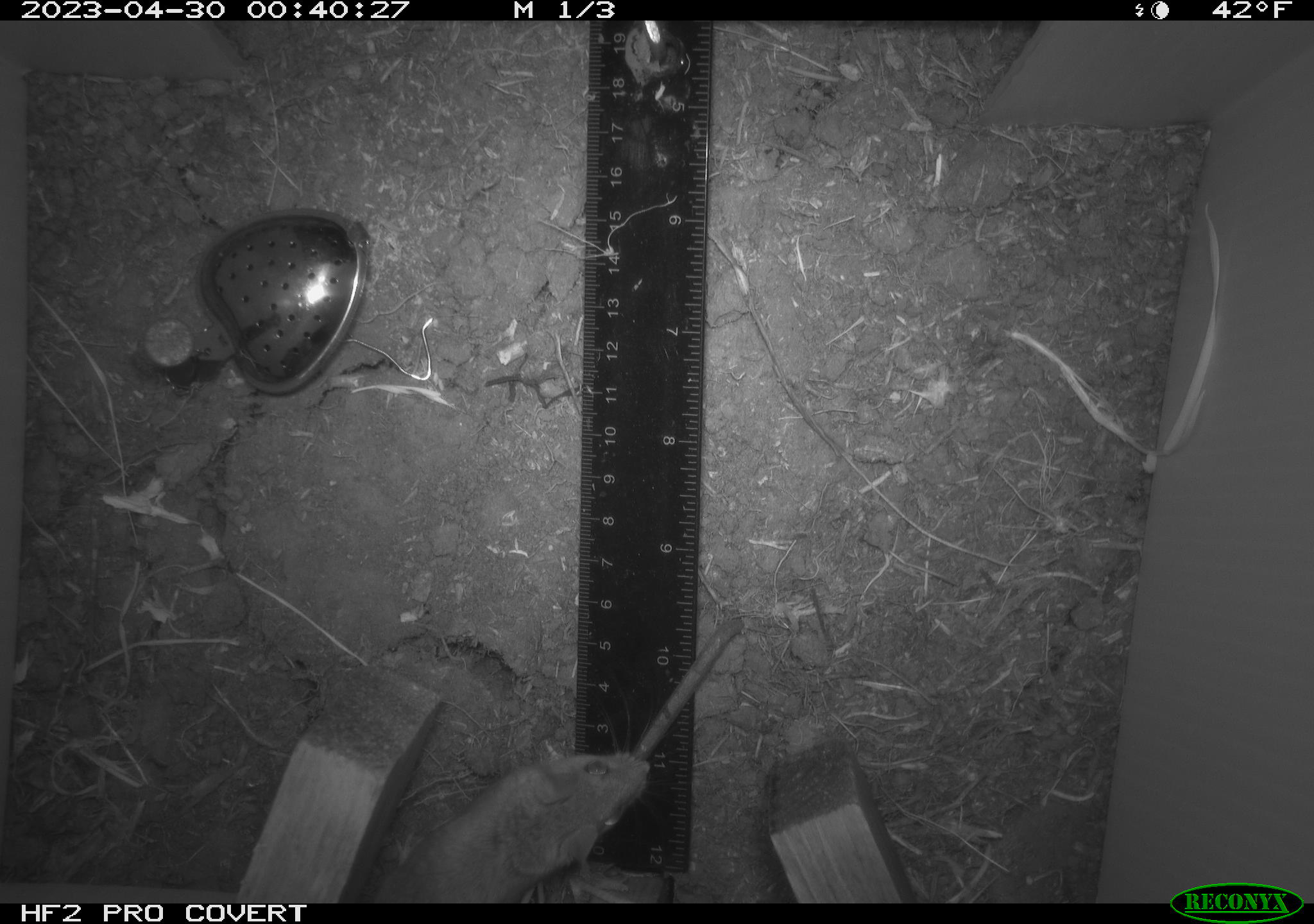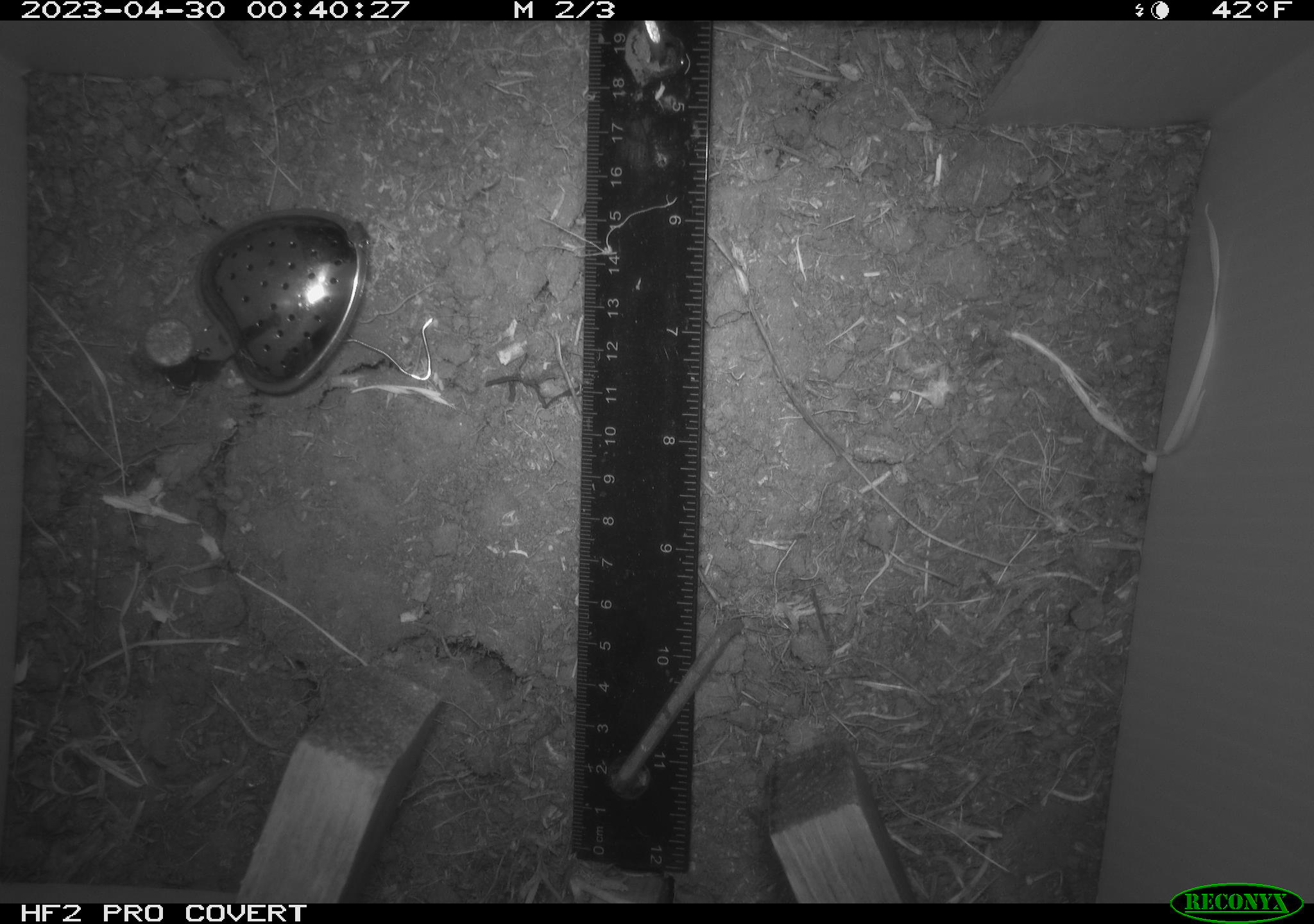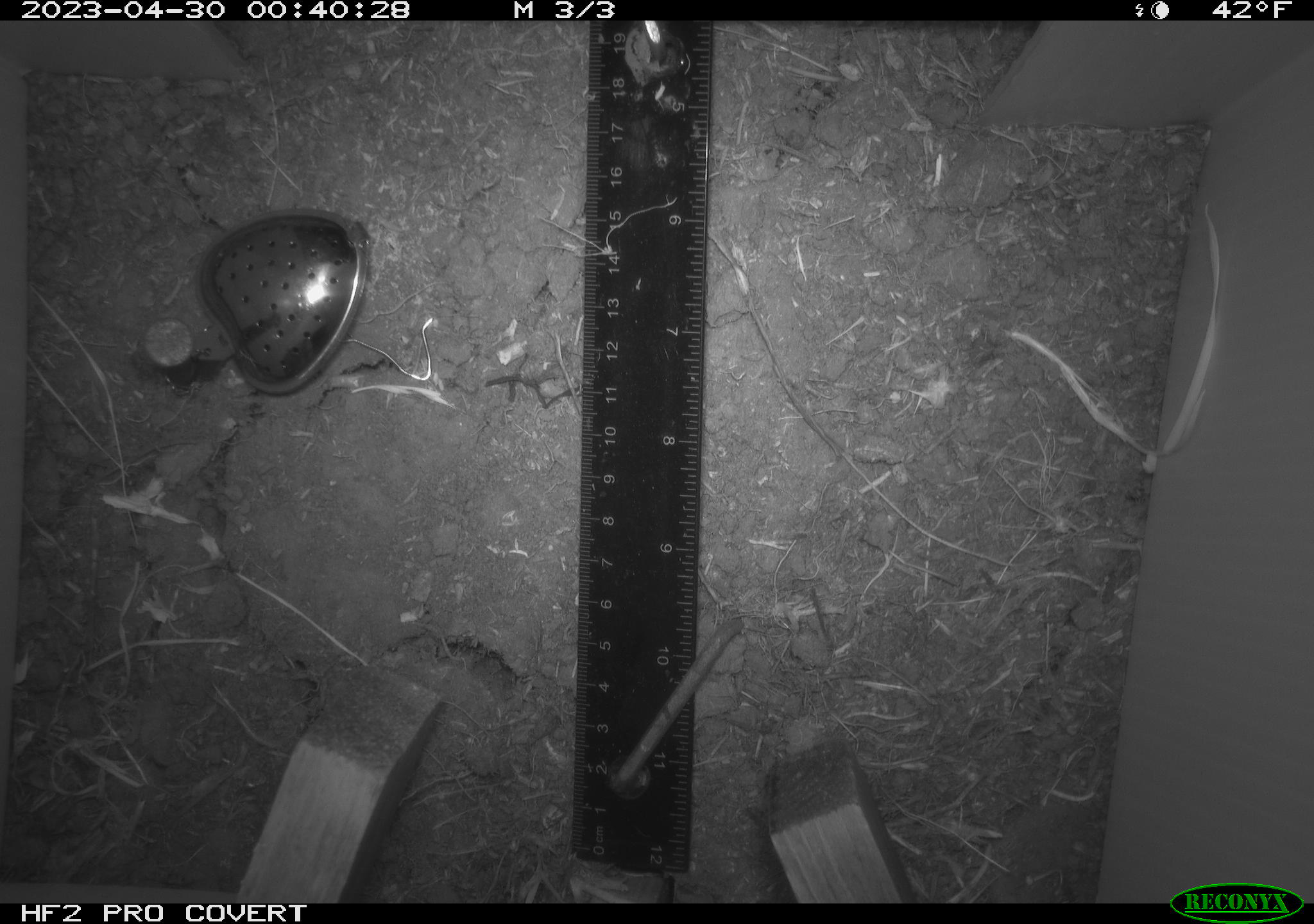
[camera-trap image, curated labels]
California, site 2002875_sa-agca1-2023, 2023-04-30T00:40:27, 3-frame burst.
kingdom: Animalia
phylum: Chordata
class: Mammalia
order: Rodentia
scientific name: Rodentia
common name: mouse species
Mouse species (Rodentia).